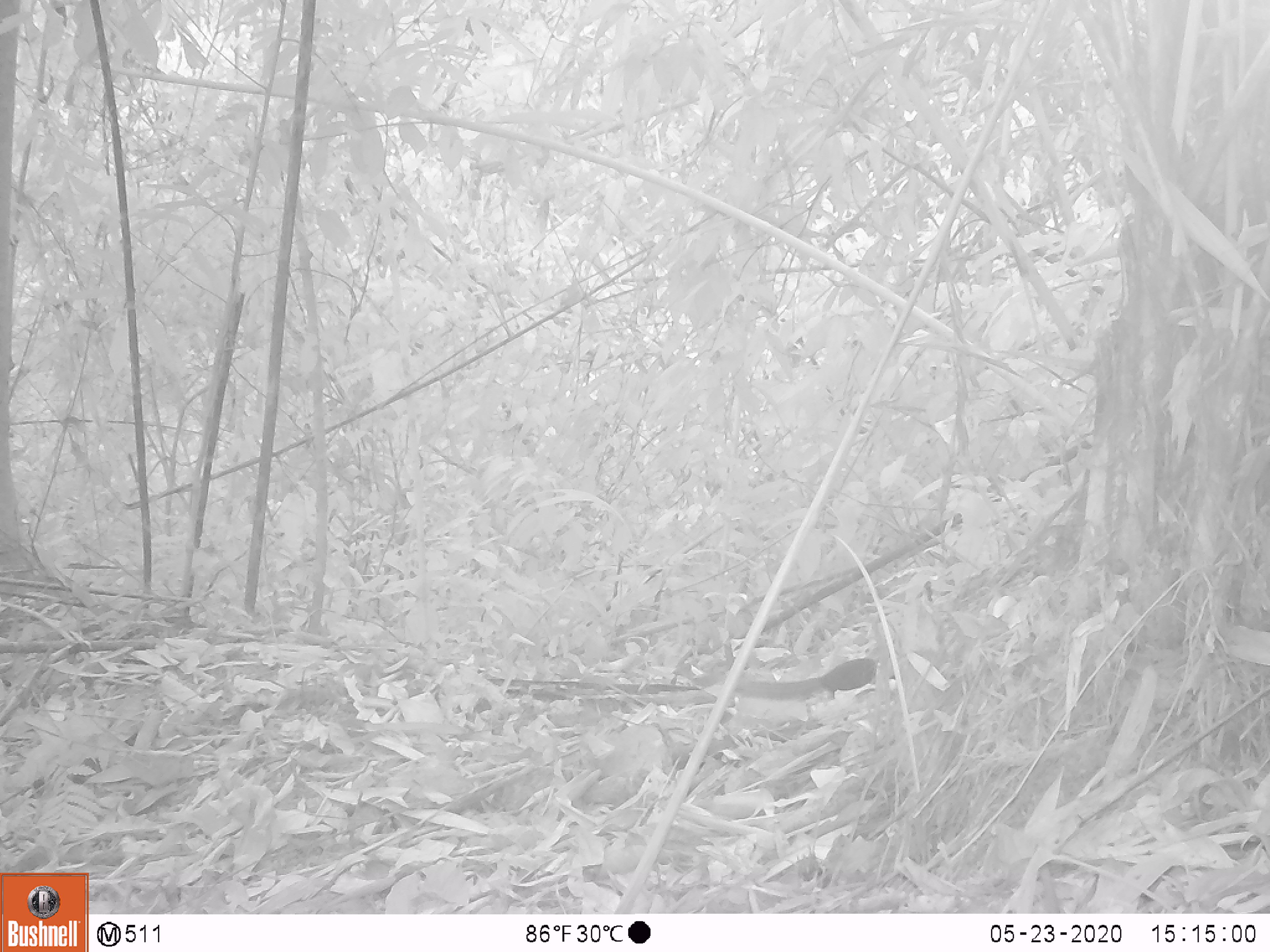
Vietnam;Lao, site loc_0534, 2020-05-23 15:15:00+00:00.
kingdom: Animalia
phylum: Chordata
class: Mammalia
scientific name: Mammalia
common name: mammal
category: unidentified small mammal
Unidentified small mammal (mammal) (Mammalia). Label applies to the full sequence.